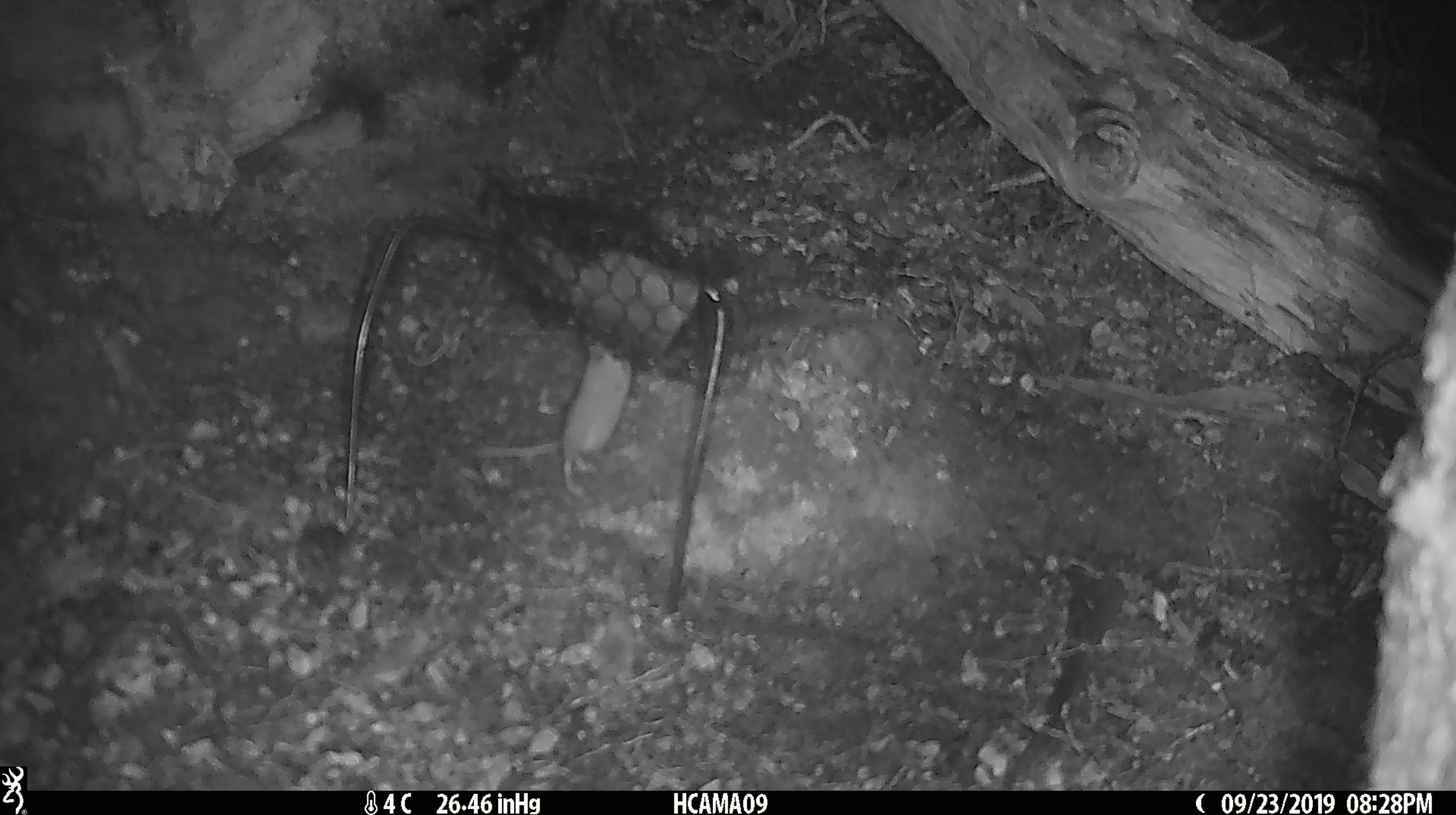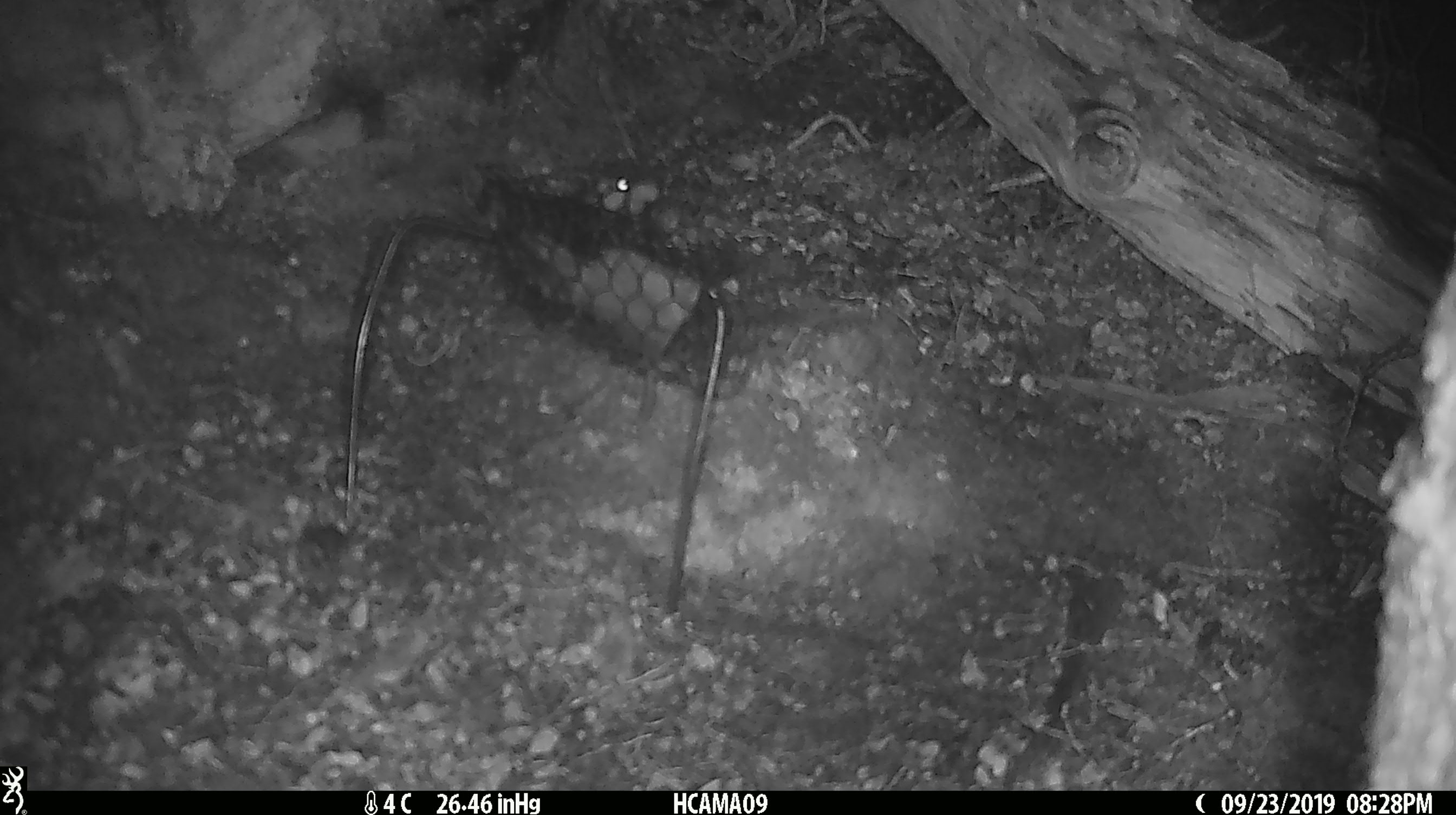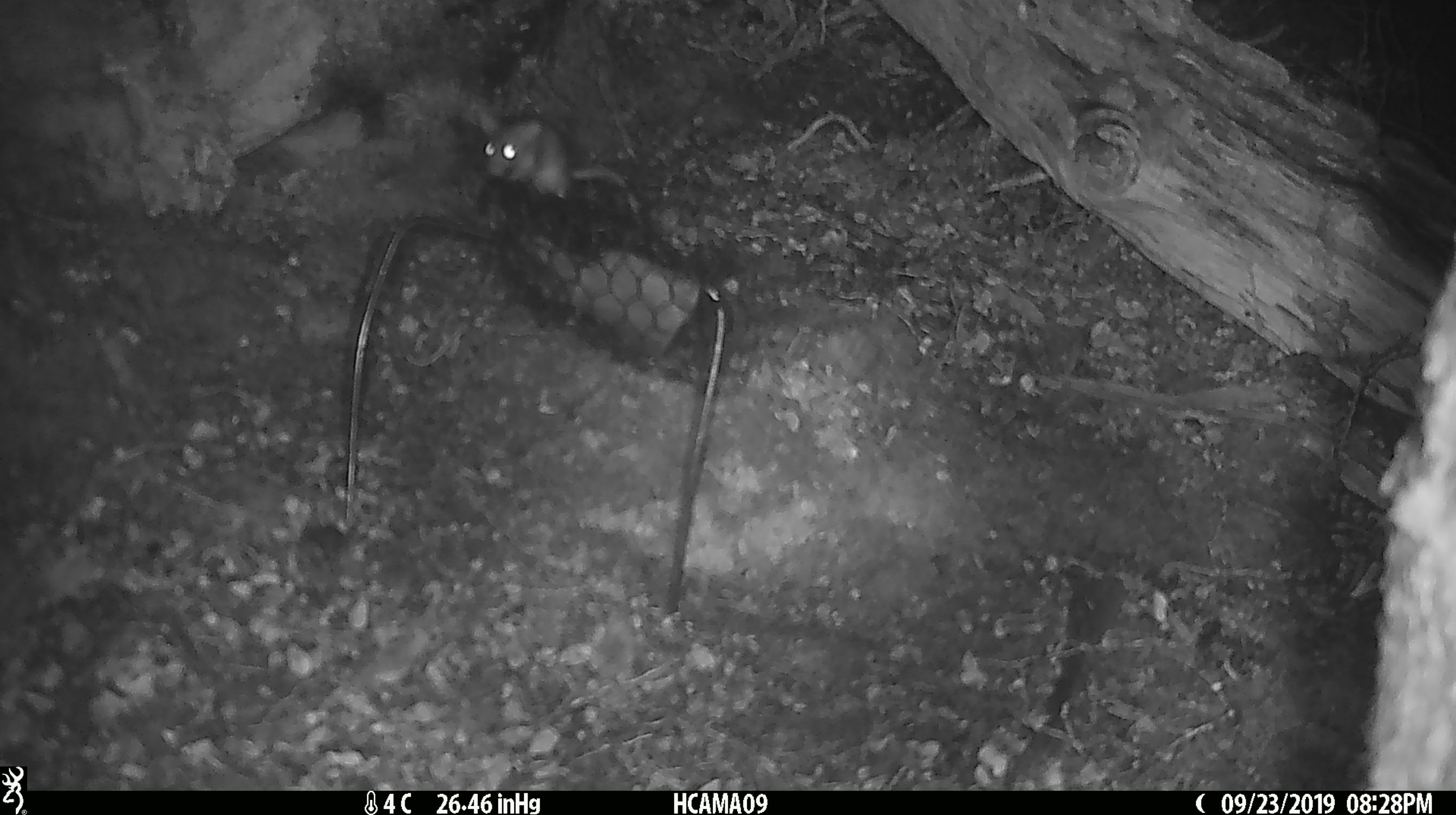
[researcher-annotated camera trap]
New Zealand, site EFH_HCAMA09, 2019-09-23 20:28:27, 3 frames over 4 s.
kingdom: Animalia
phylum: Chordata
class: Mammalia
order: Rodentia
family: Muridae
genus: Mus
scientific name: Mus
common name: mouse